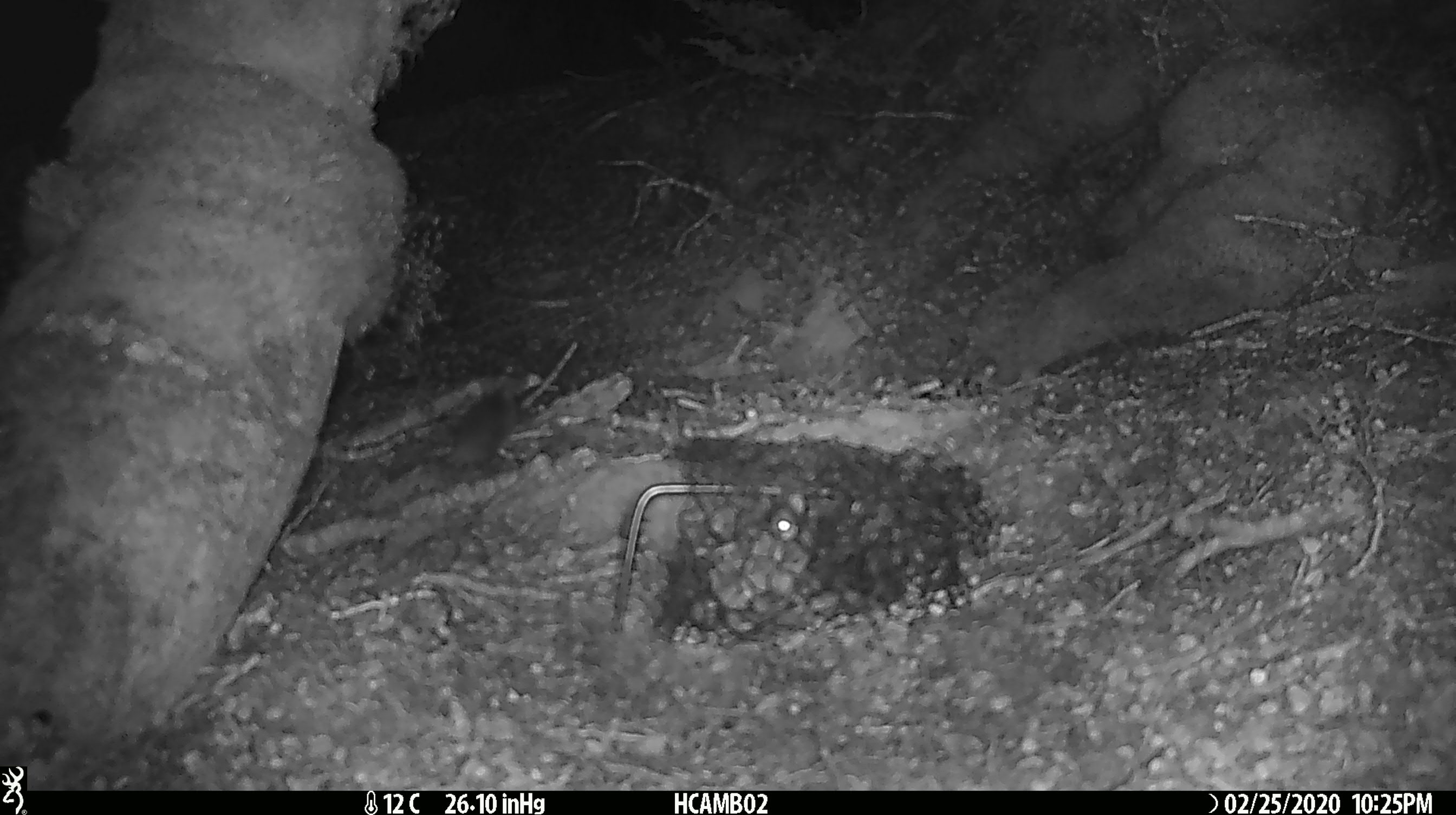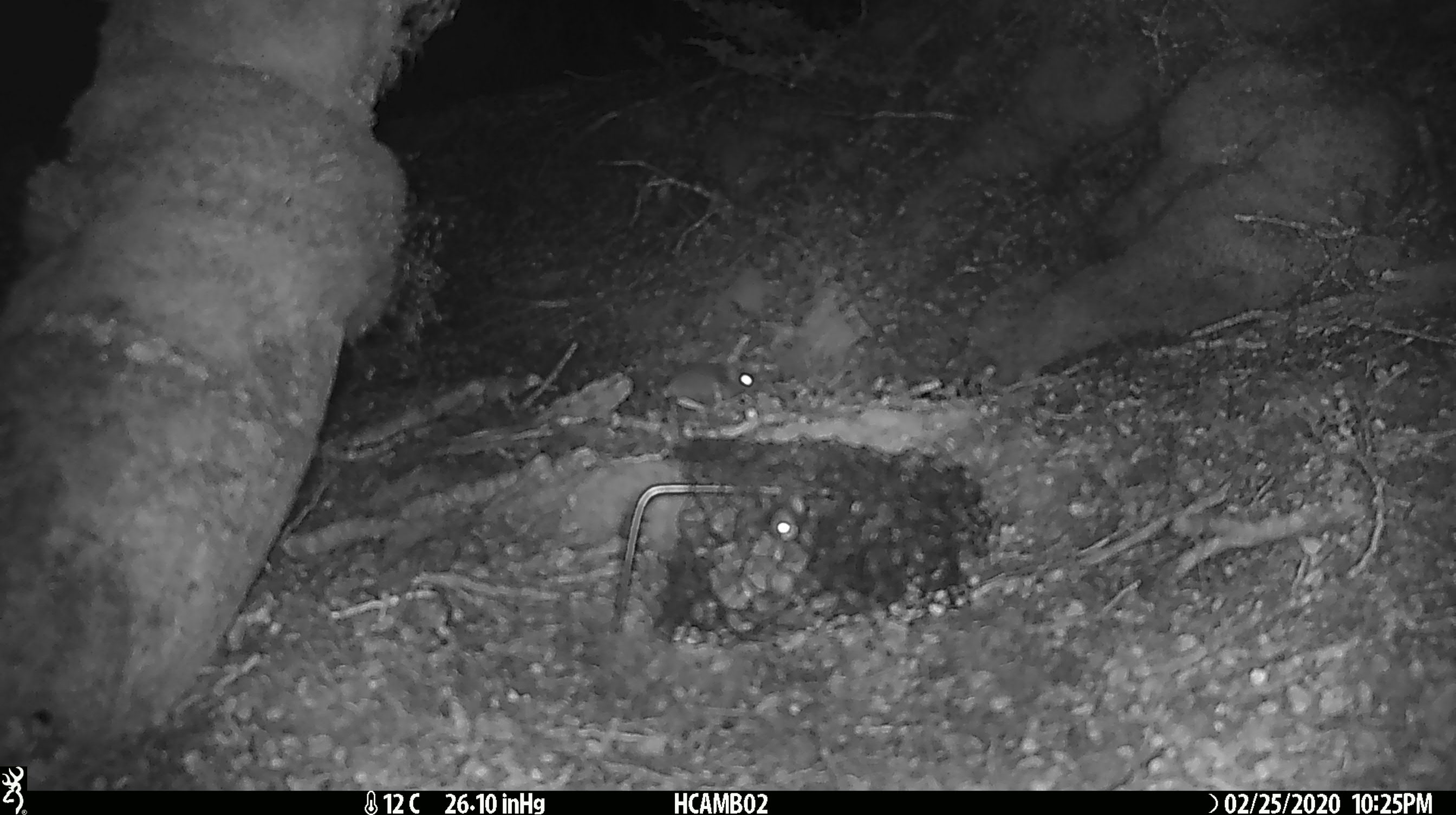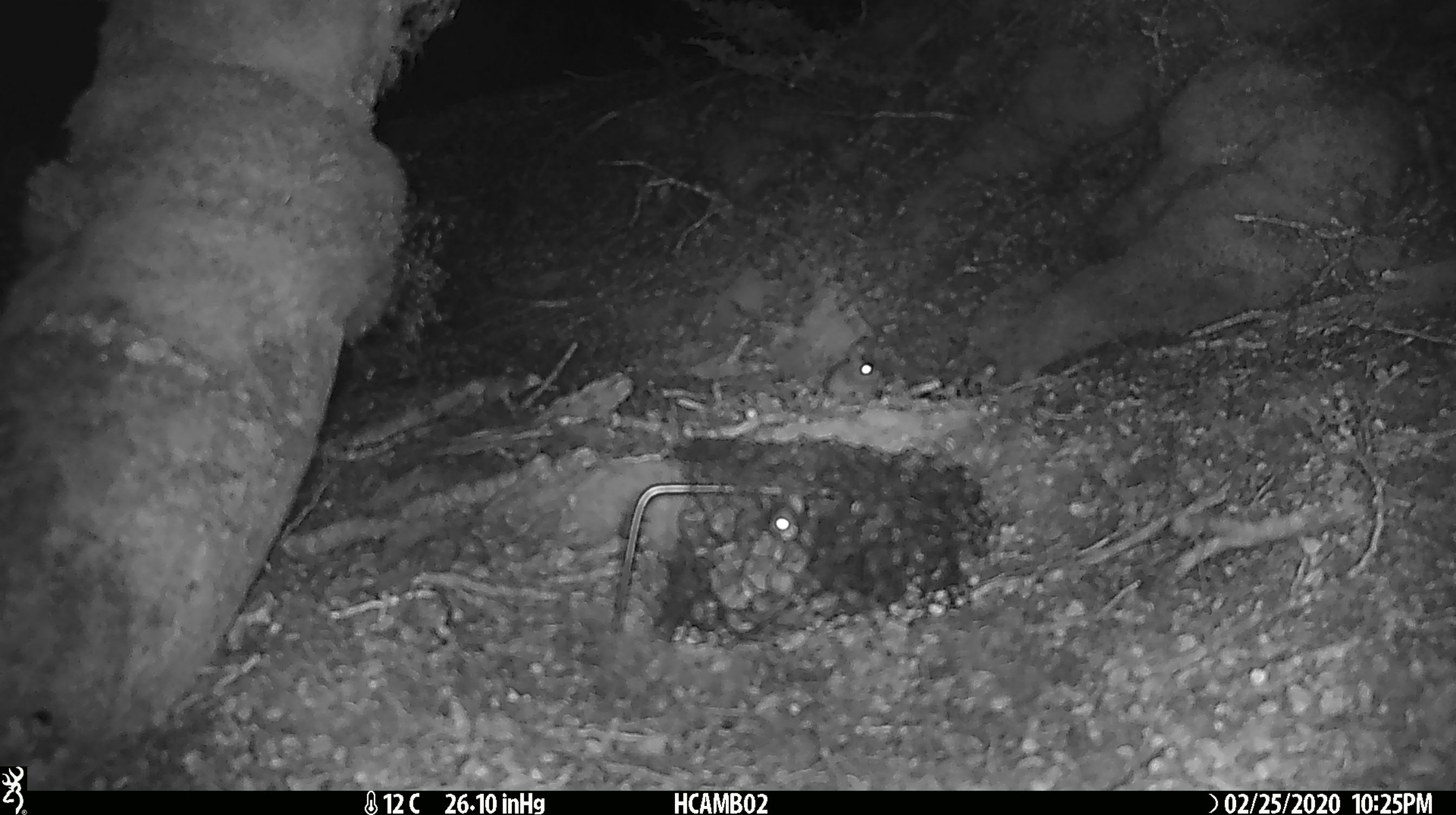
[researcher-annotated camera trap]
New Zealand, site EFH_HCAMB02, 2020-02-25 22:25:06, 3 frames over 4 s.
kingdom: Animalia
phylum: Chordata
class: Mammalia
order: Rodentia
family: Muridae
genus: Mus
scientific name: Mus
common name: mouse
Mouse (Mus).